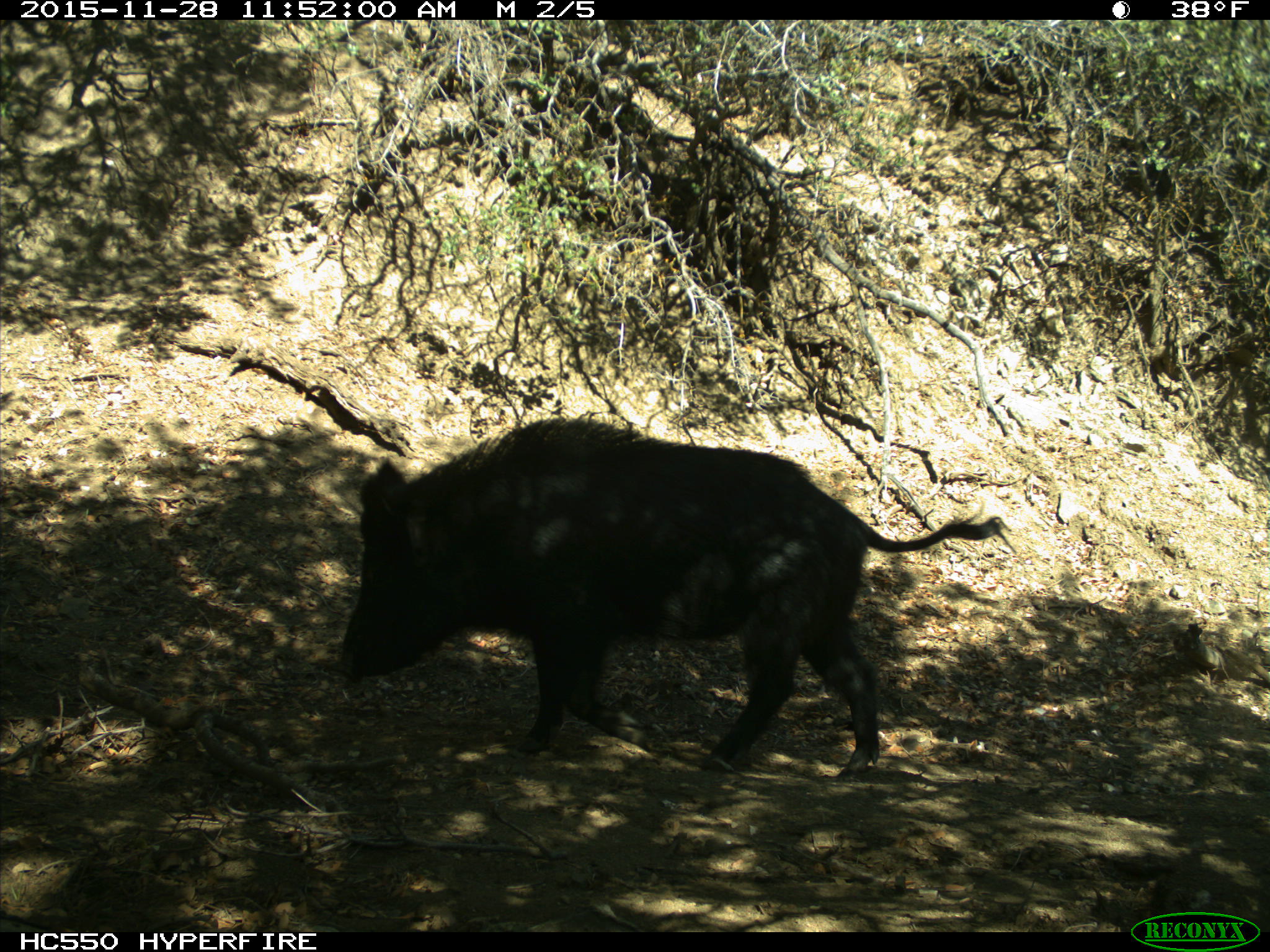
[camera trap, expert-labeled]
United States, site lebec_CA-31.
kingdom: Animalia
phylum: Chordata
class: Mammalia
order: Artiodactyla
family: Suidae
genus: Sus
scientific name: Sus scrofa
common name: wild boar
Sus scrofa (wild boar).